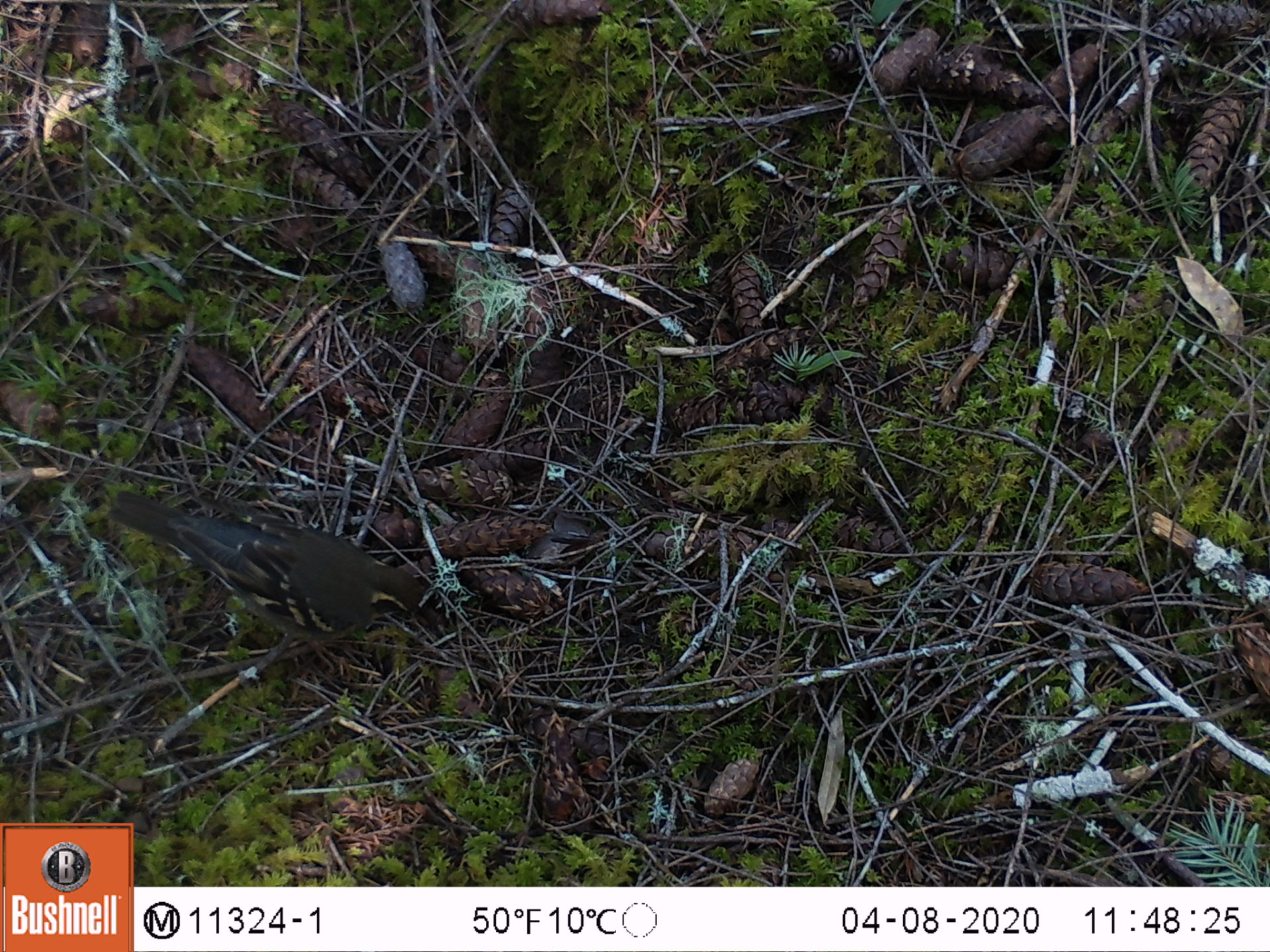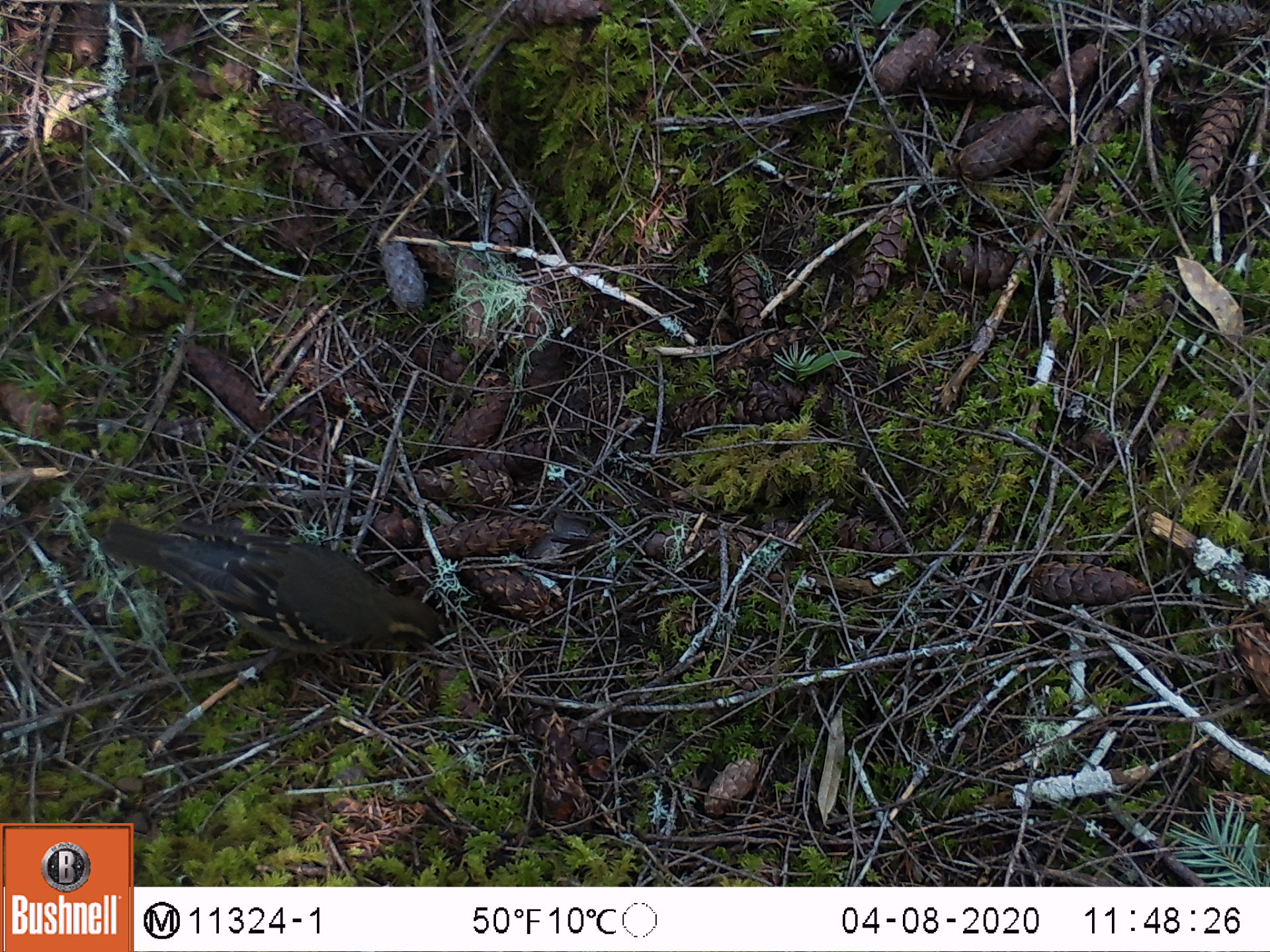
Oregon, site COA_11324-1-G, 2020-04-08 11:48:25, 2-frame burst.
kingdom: Animalia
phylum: Chordata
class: Aves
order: Passeriformes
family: Turdidae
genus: Ixoreus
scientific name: Ixoreus naevius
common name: varied thrush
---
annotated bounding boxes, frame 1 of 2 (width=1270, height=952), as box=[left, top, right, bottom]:
varied thrush: box=[110, 490, 428, 655]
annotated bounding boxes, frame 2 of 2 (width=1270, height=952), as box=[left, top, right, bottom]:
varied thrush: box=[90, 520, 444, 671]